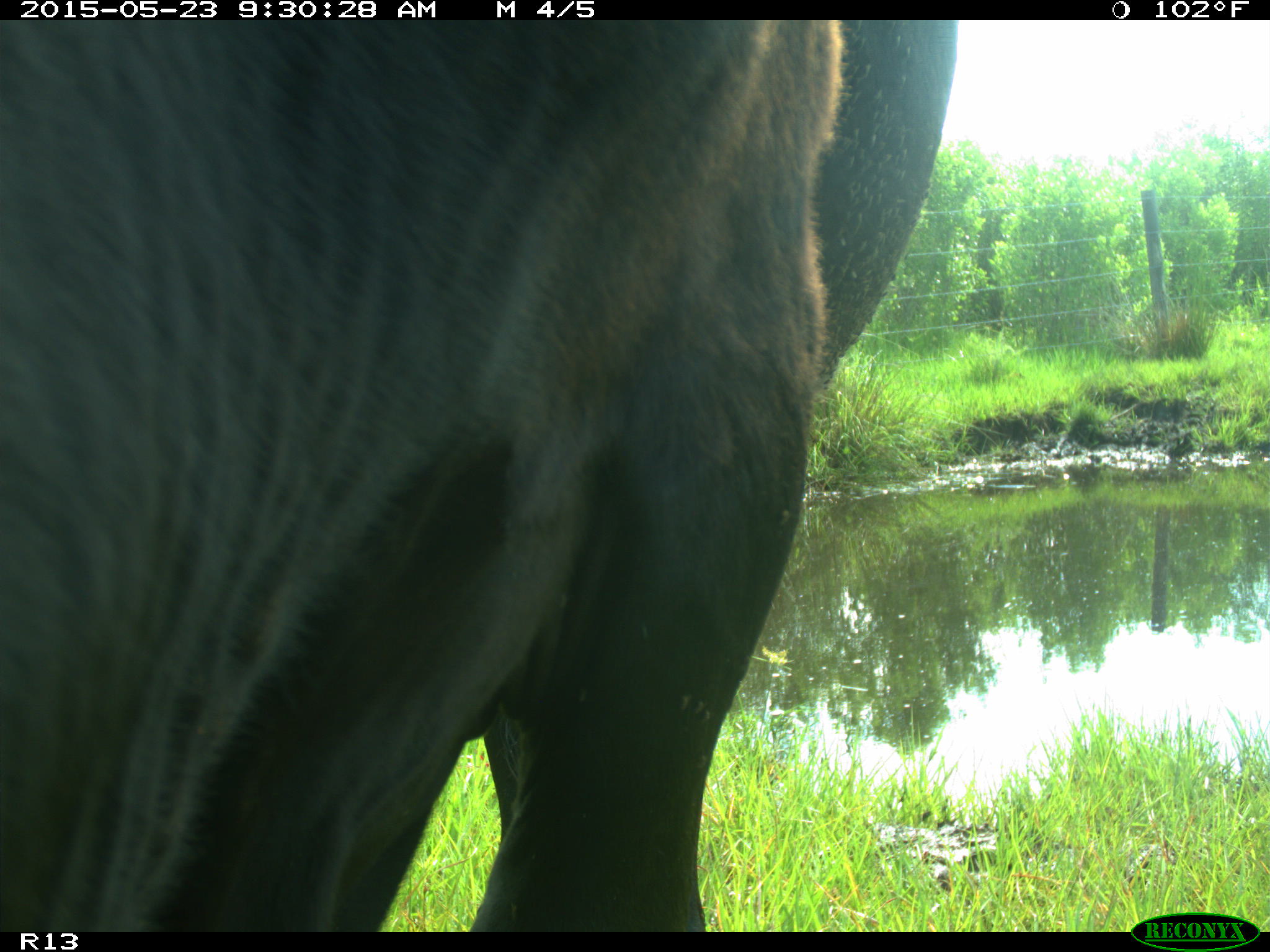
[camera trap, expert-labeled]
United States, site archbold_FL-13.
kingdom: Animalia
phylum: Chordata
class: Mammalia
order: Artiodactyla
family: Bovidae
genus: Bos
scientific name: Bos taurus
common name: domestic cow